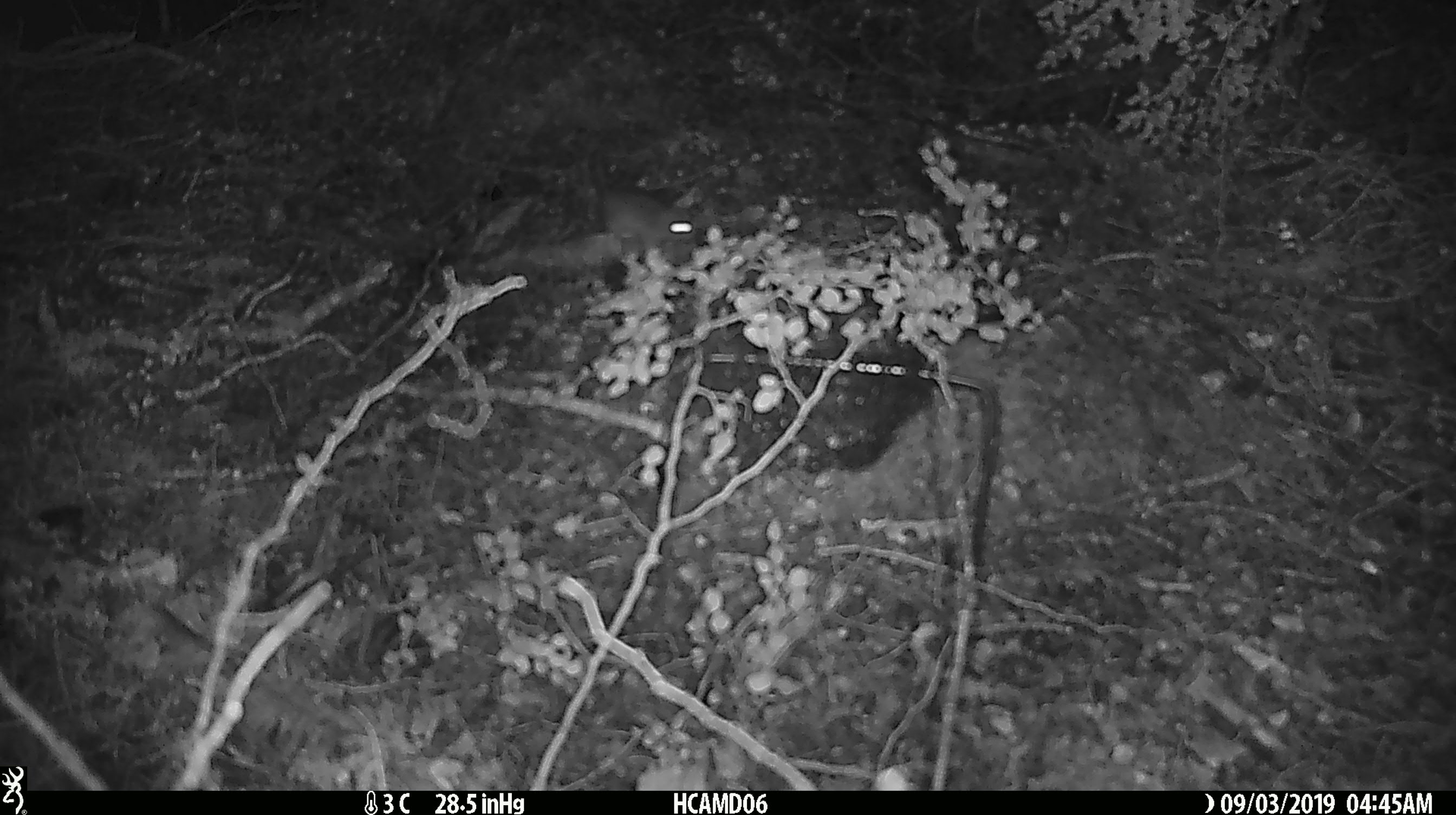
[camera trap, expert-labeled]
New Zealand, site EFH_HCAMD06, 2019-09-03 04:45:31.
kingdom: Animalia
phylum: Chordata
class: Mammalia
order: Rodentia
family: Muridae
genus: Mus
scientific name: Mus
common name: mouse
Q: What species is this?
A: Mouse (Mus).